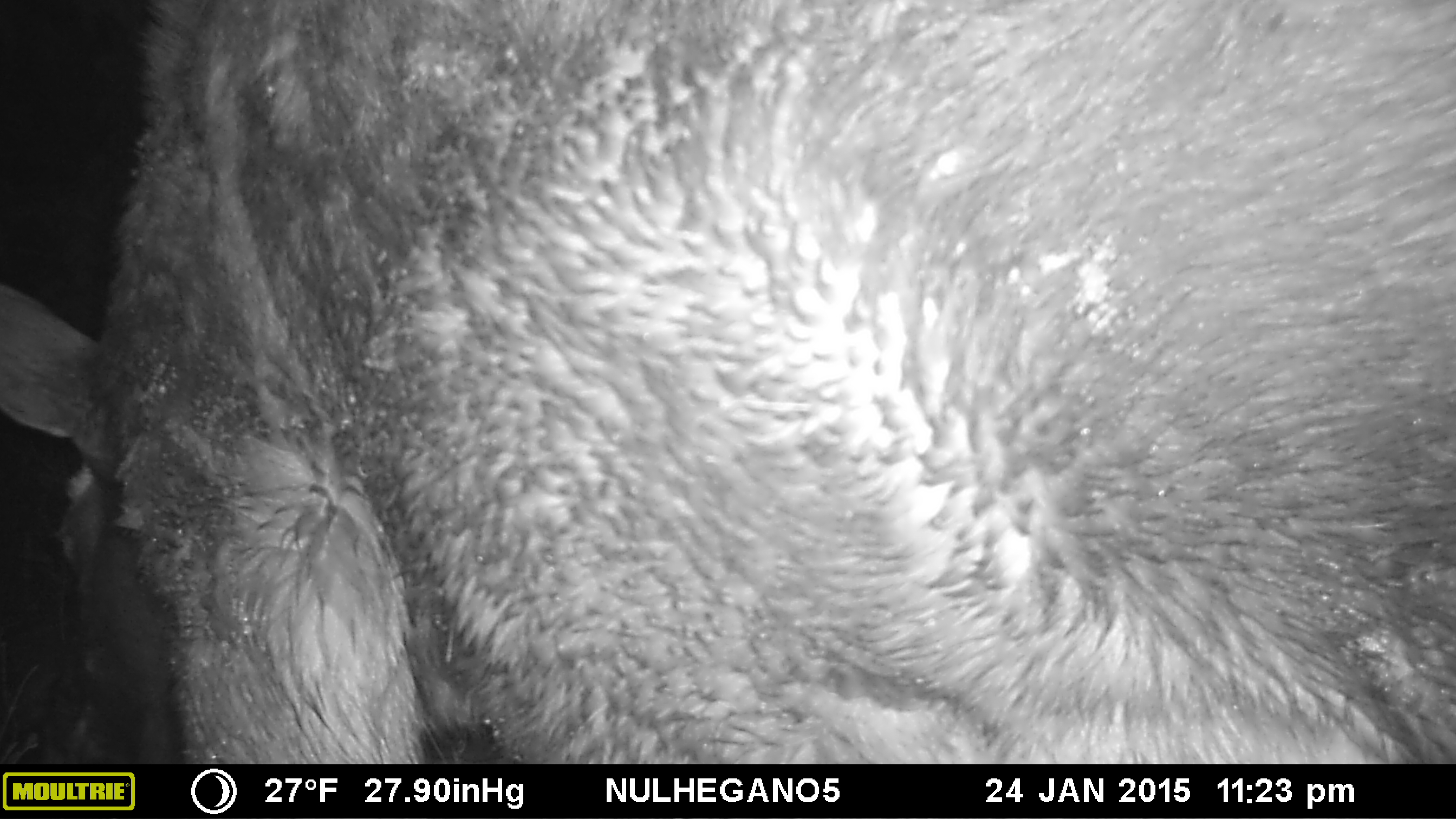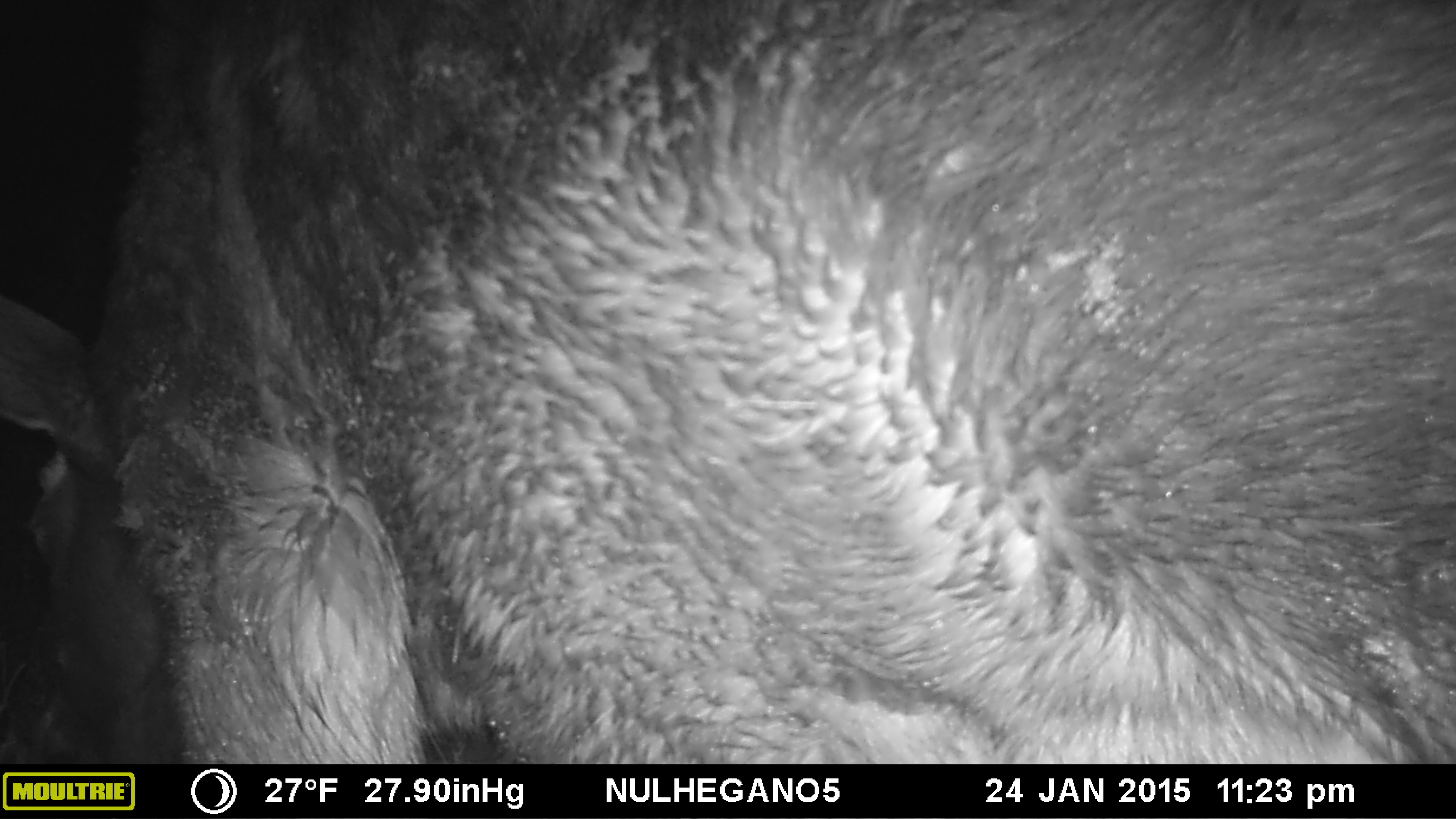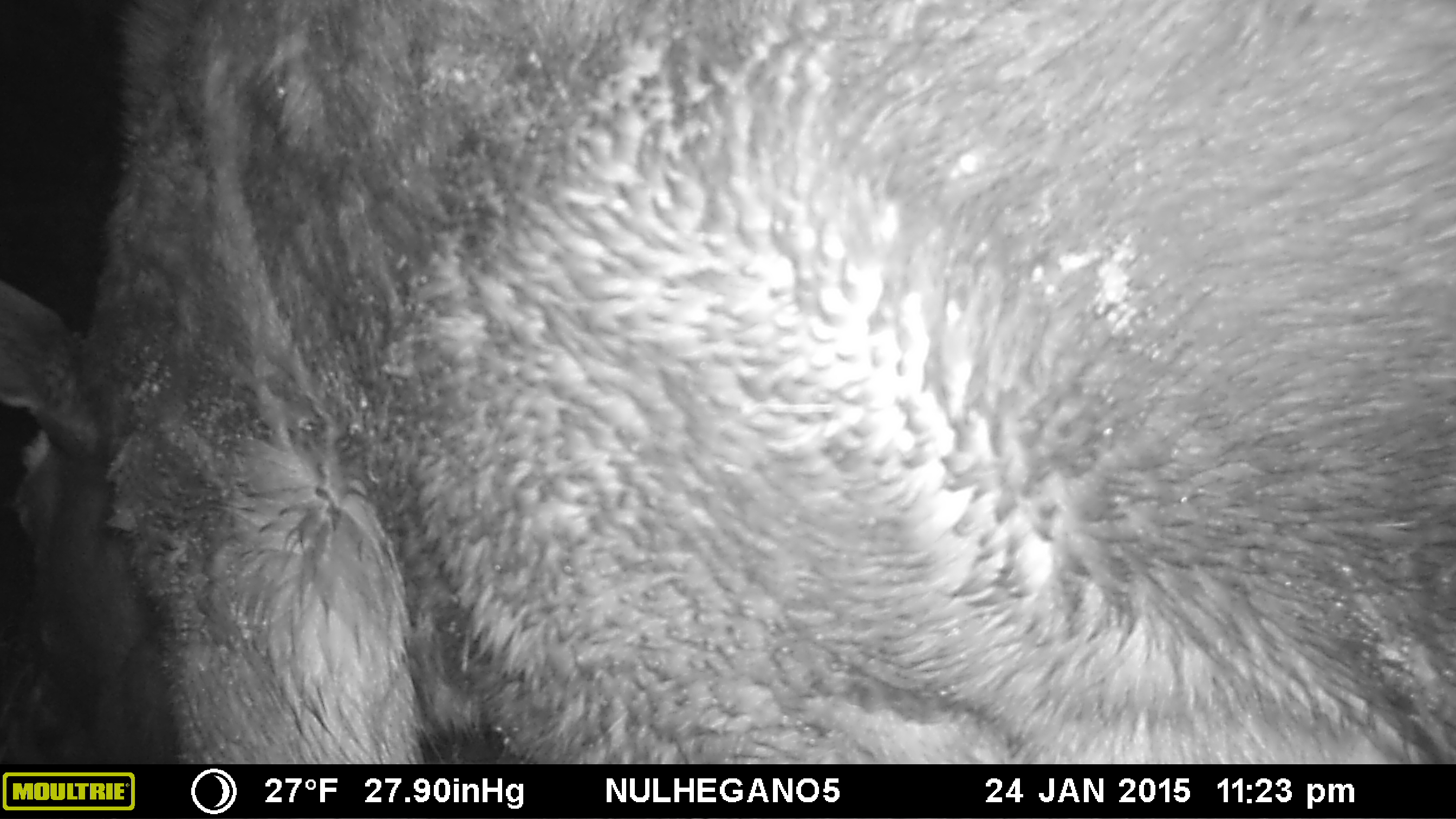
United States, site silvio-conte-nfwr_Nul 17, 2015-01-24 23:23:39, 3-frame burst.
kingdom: Animalia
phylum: Chordata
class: Mammalia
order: Artiodactyla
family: Cervidae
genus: Alces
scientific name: Alces alces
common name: moose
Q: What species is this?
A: Moose (Alces alces).